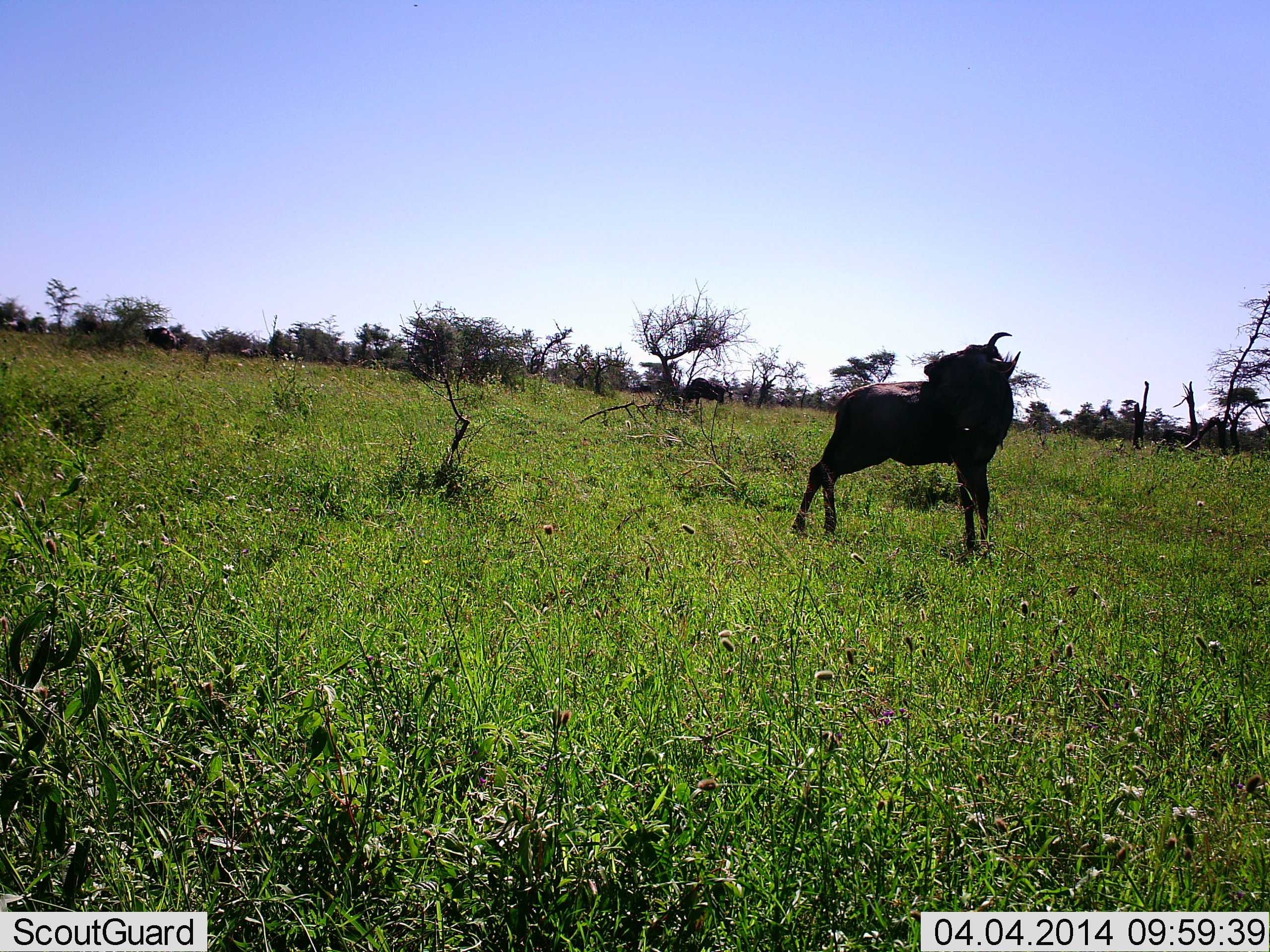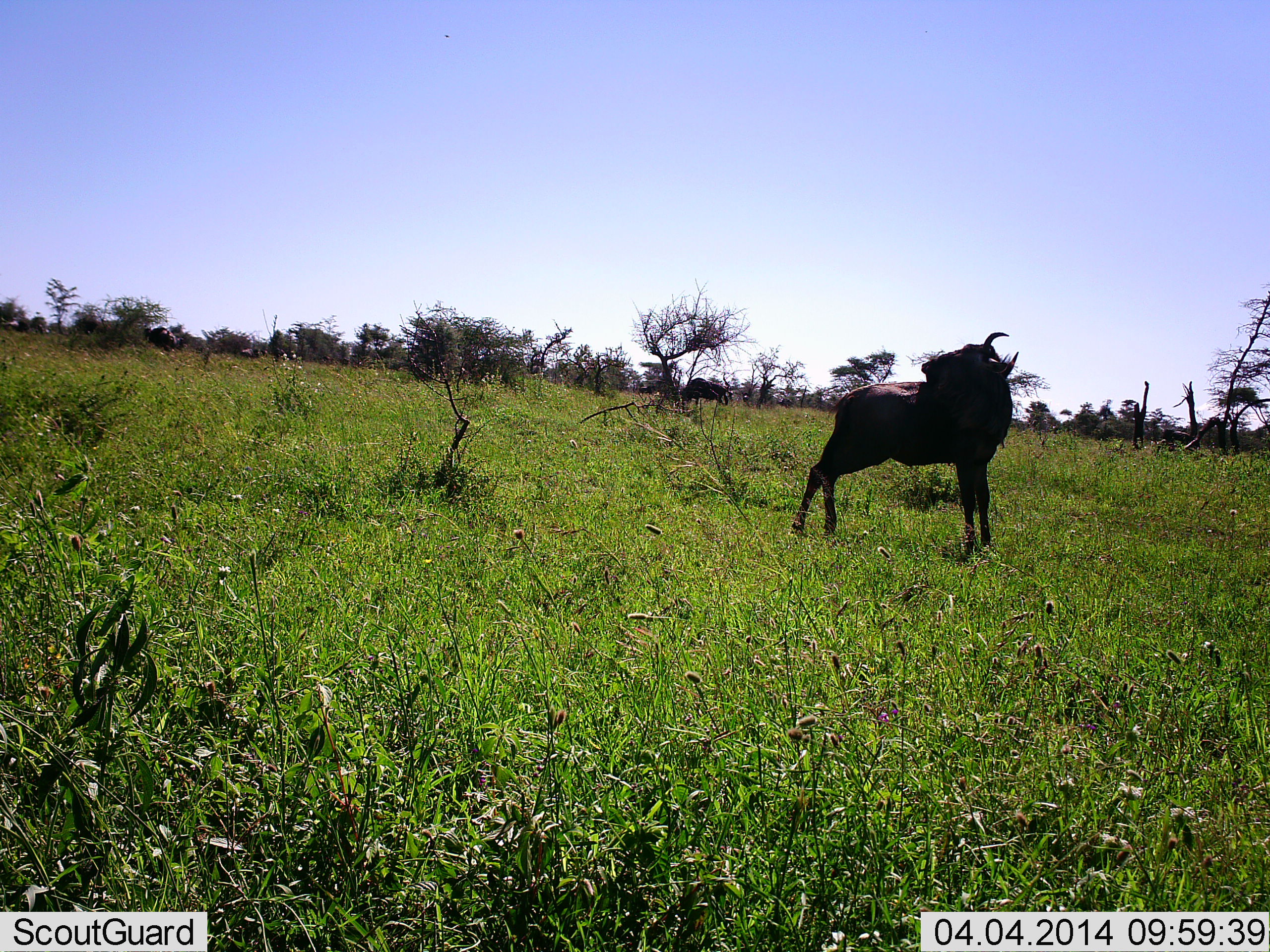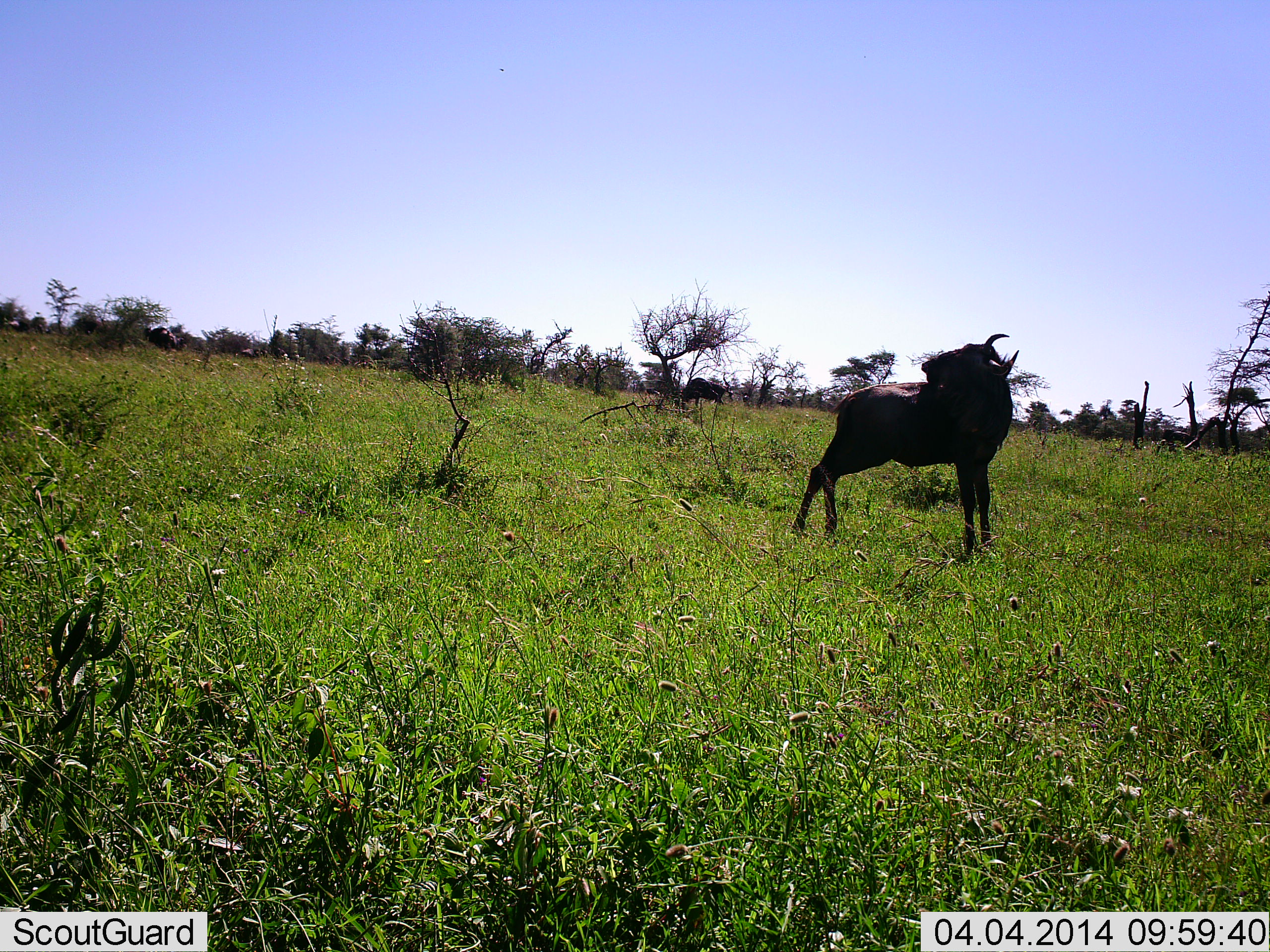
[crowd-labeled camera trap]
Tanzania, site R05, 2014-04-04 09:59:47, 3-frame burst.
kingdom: Animalia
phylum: Chordata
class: Mammalia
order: Artiodactyla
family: Bovidae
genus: Connochaetes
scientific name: Connochaetes taurinus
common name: blue wildebeest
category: wildebeest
Wildebeest (blue wildebeest) (Connochaetes taurinus), count 1. Behavior (volunteer vote fractions): standing 90%, resting 0%, moving 0%, interacting 10%. Young present (vote fraction): 0%. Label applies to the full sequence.